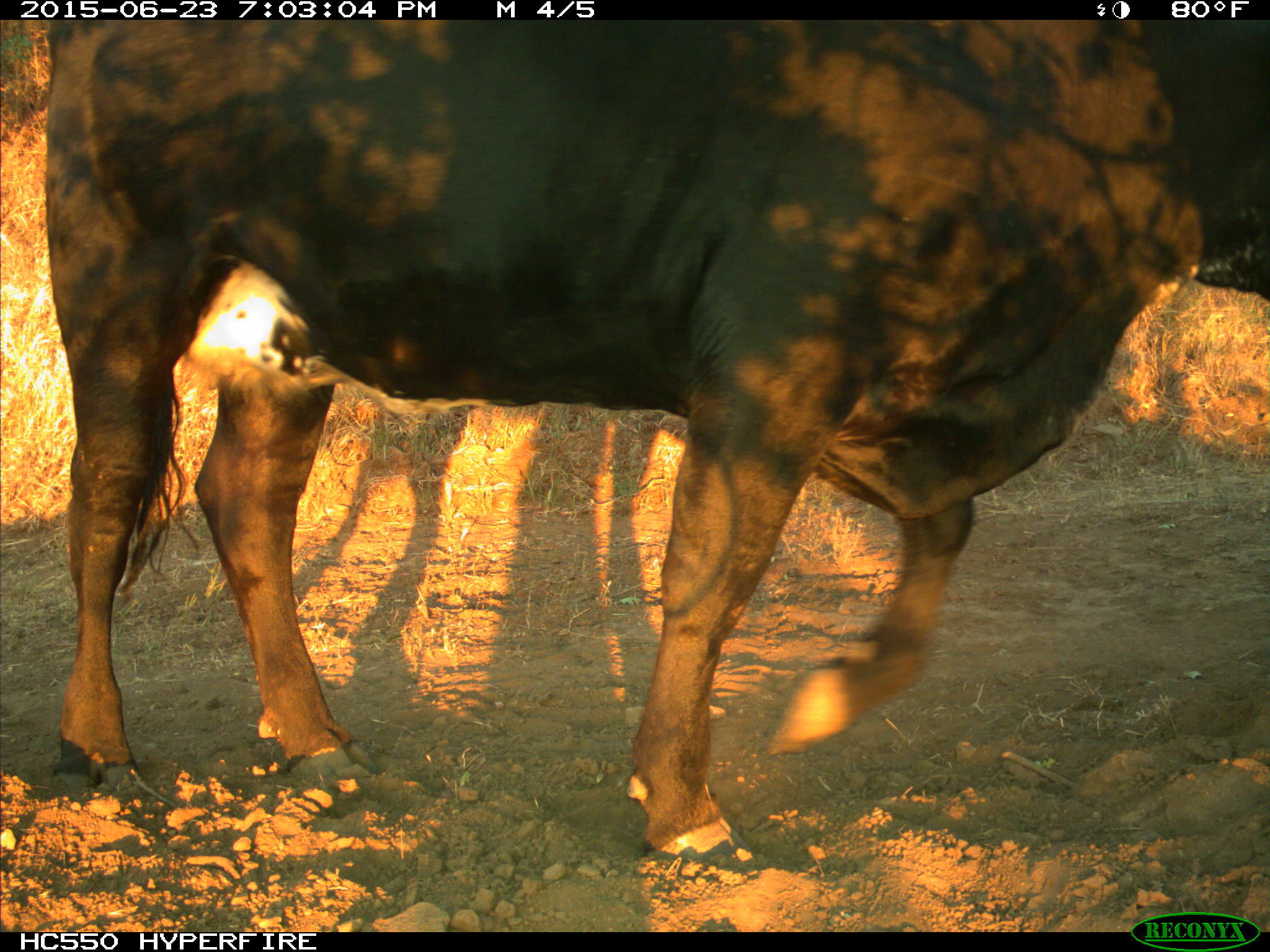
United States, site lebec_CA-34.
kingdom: Animalia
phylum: Chordata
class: Mammalia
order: Artiodactyla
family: Bovidae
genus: Bos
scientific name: Bos taurus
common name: domestic cow